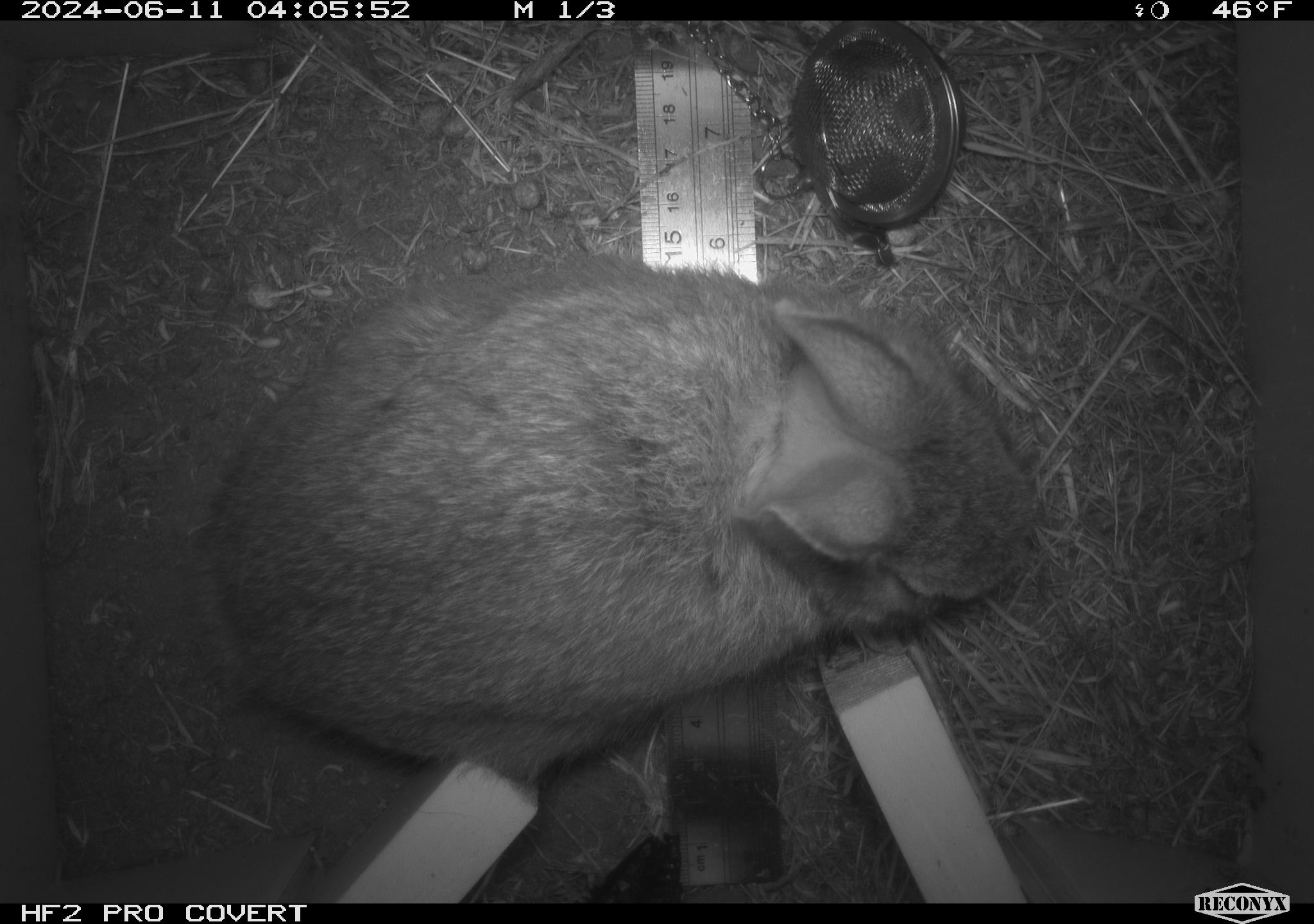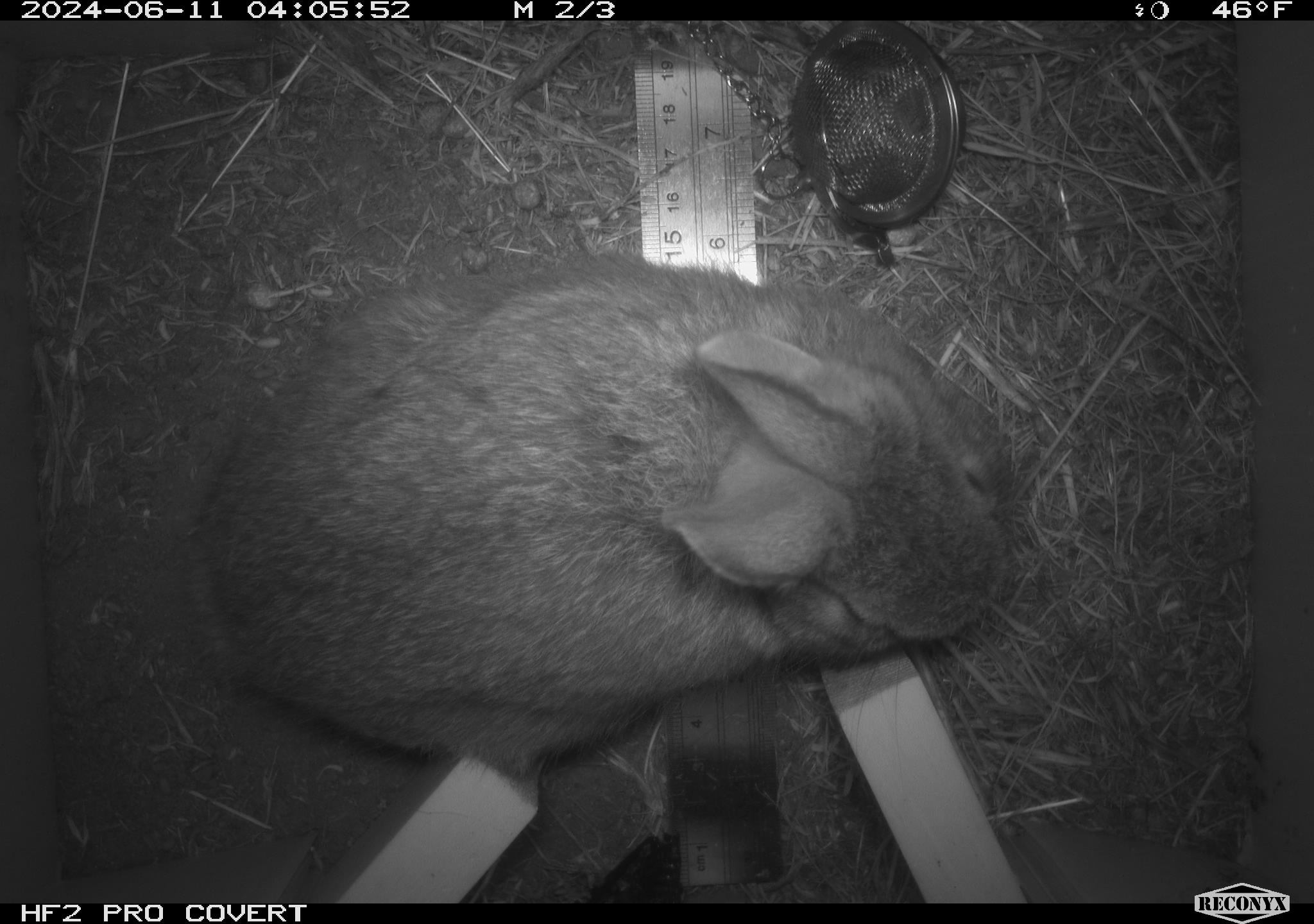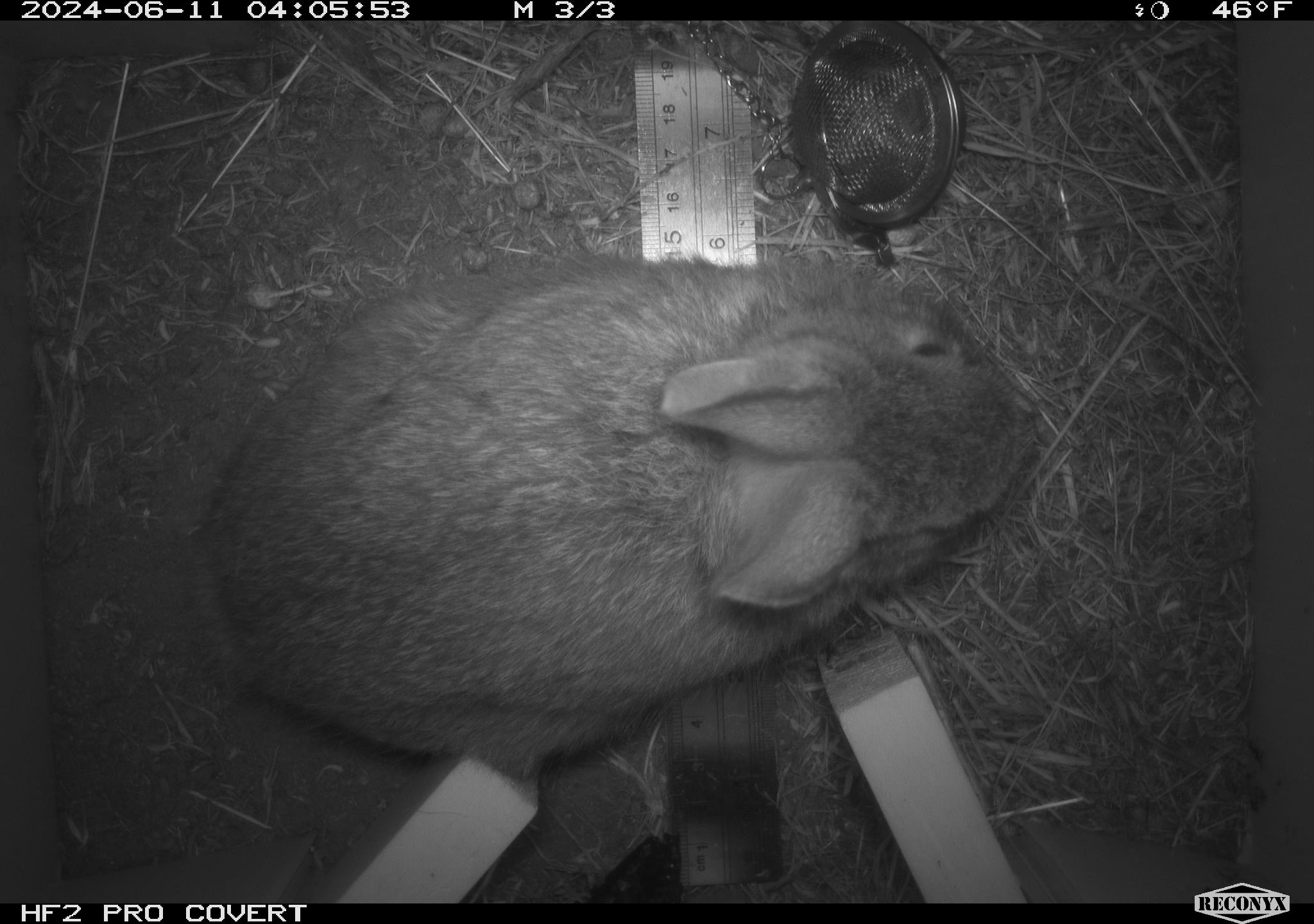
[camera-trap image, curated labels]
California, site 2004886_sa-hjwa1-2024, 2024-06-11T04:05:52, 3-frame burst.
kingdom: Animalia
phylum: Chordata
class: Mammalia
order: Lagomorpha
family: Leporidae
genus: Sylvilagus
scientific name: Sylvilagus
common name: cottontail rabbits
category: sylvilagus species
Sylvilagus species (cottontail rabbits) (Sylvilagus).